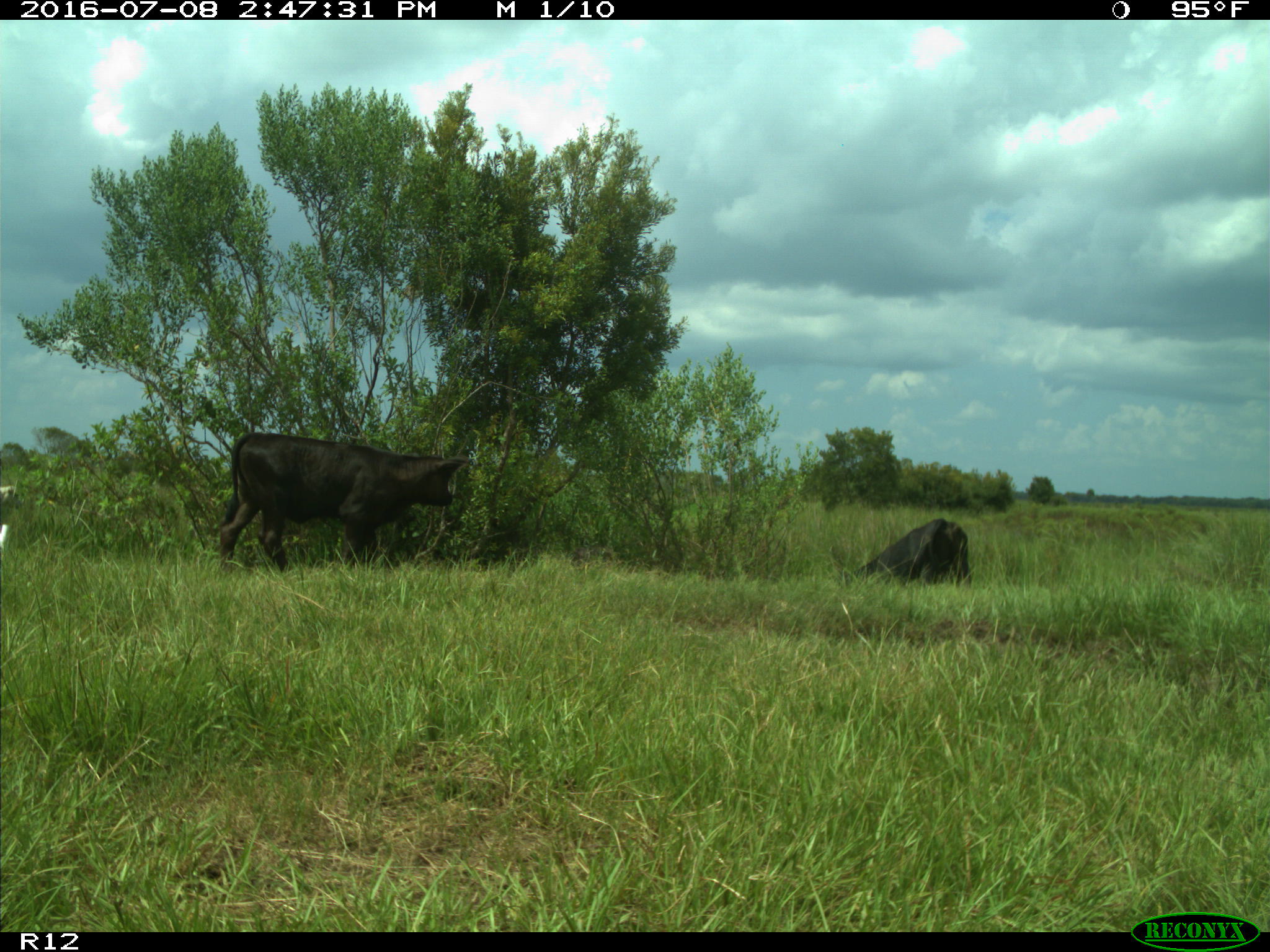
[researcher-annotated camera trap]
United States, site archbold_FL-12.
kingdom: Animalia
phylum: Chordata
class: Mammalia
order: Artiodactyla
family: Bovidae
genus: Bos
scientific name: Bos taurus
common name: domestic cow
Bos taurus (domestic cow).